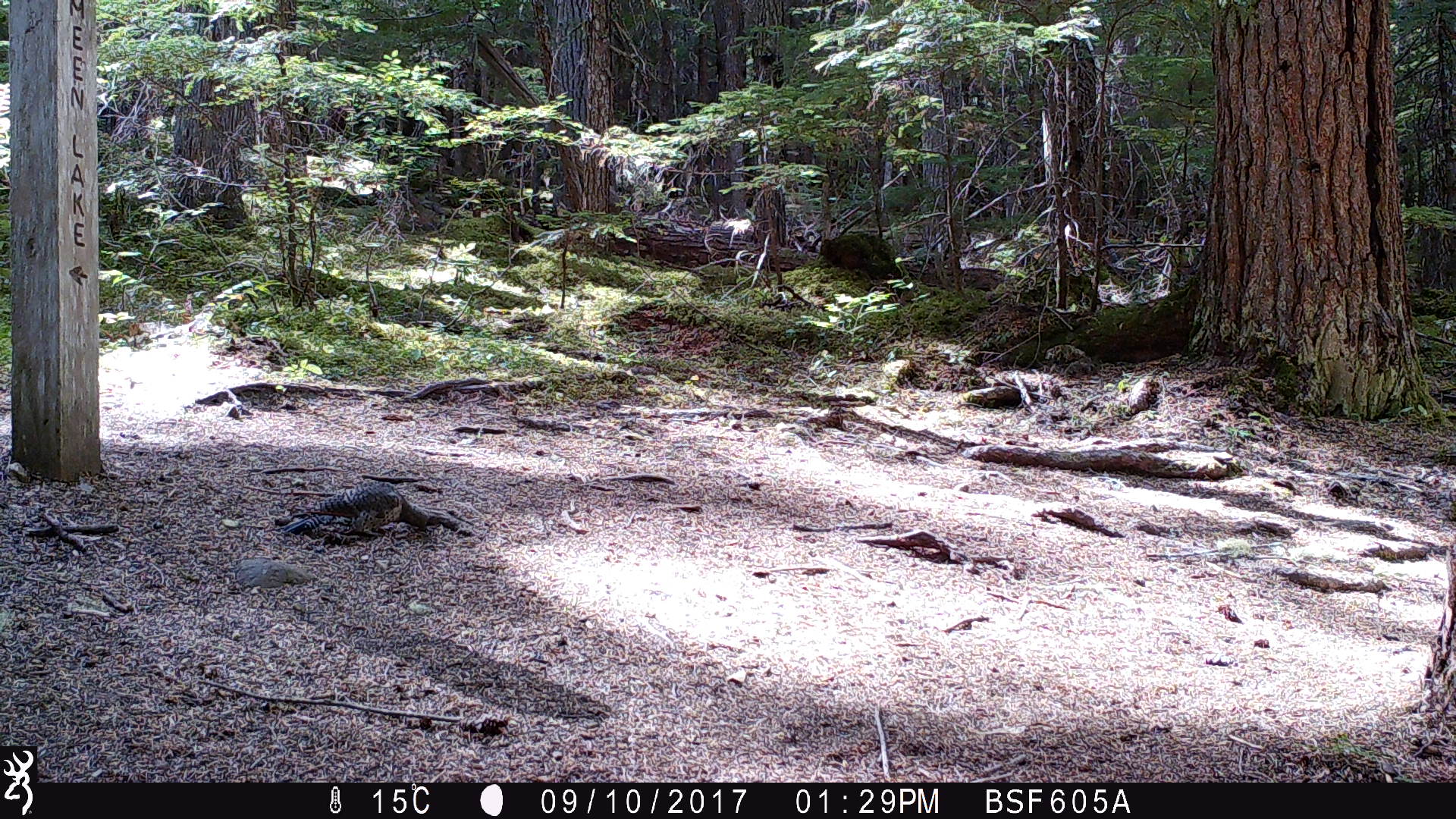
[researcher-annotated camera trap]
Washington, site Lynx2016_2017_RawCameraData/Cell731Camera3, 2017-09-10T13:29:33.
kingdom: Animalia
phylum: Chordata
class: Aves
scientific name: Aves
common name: birds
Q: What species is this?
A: Aves (birds).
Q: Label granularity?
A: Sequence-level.